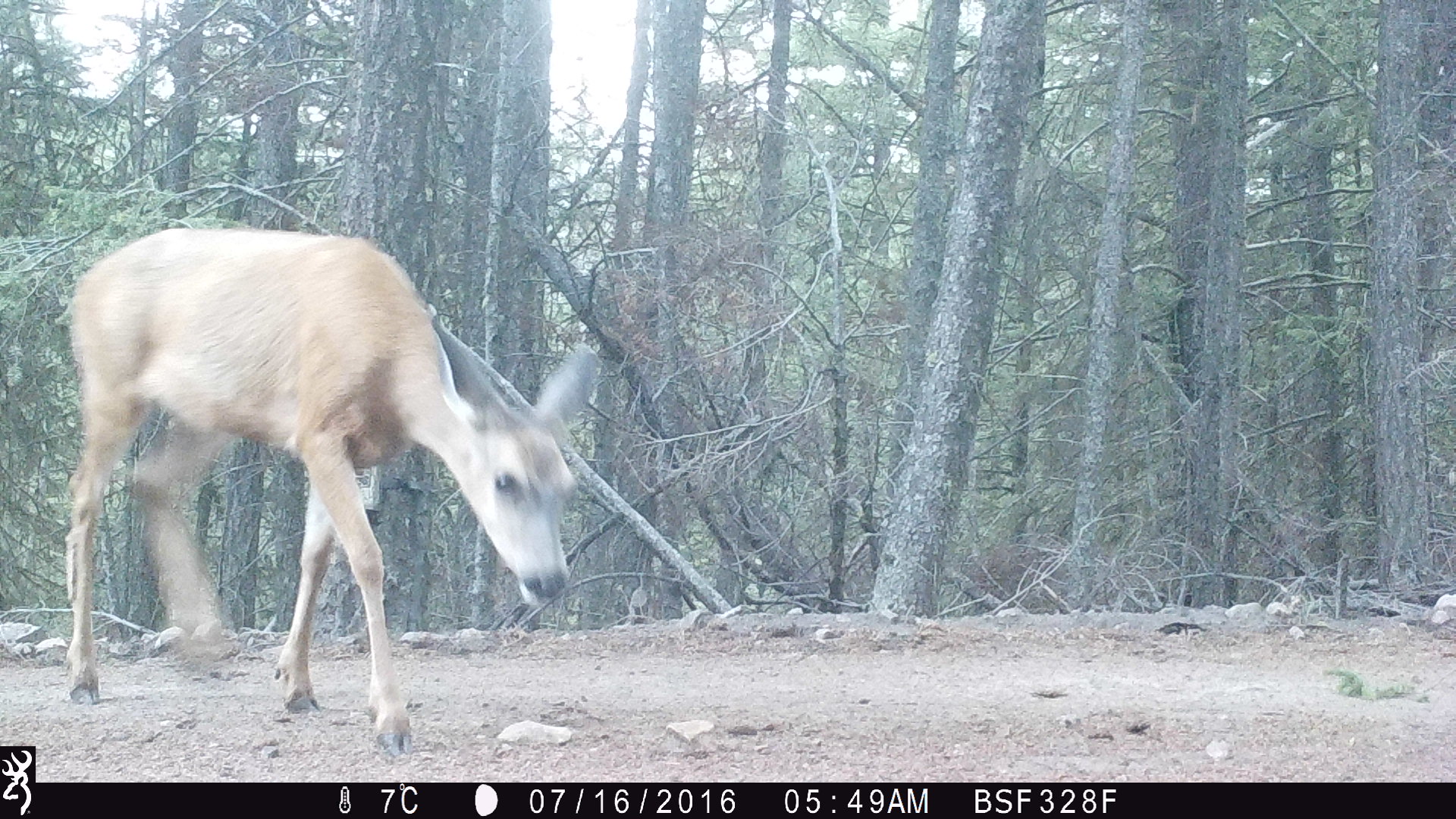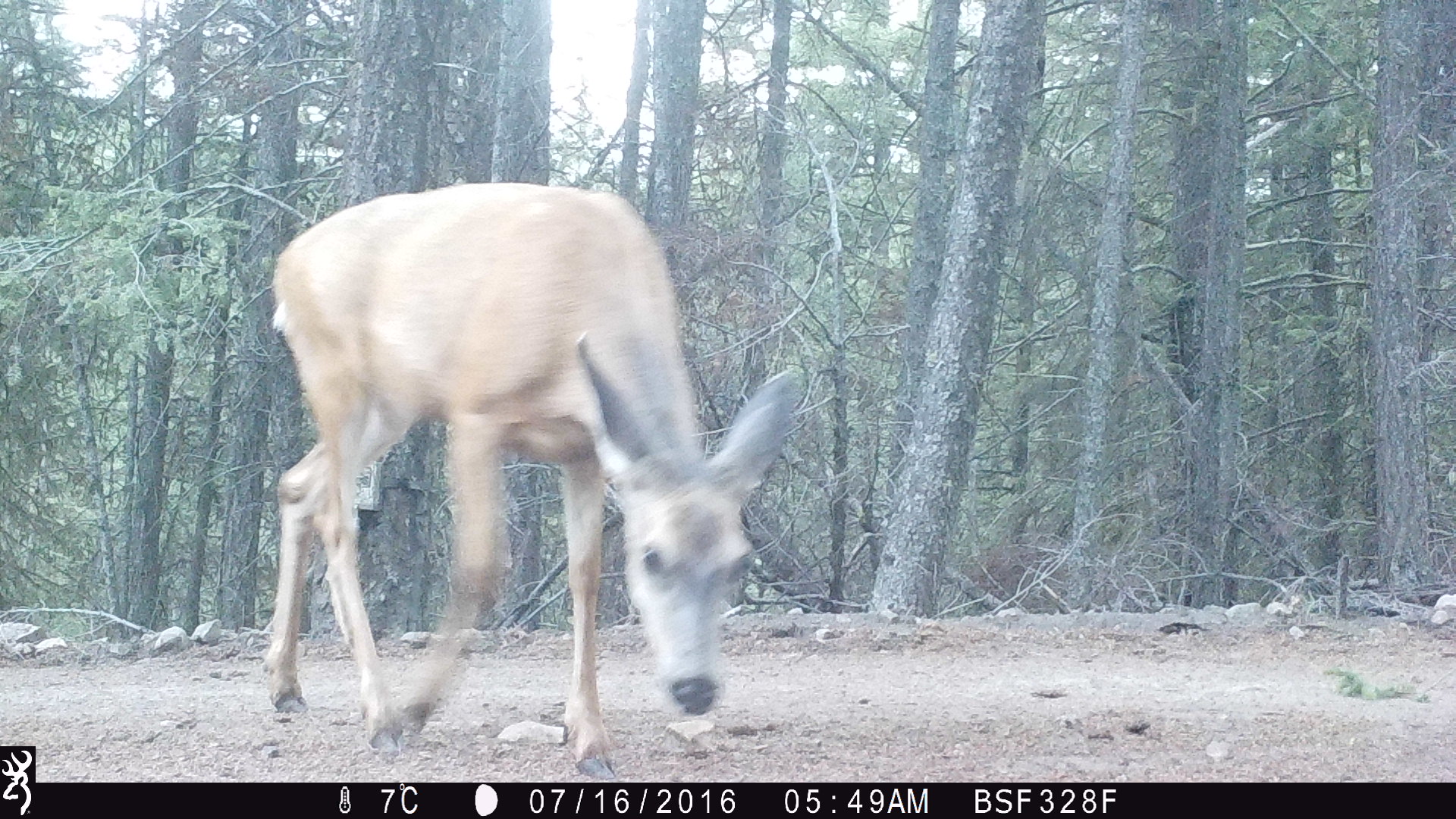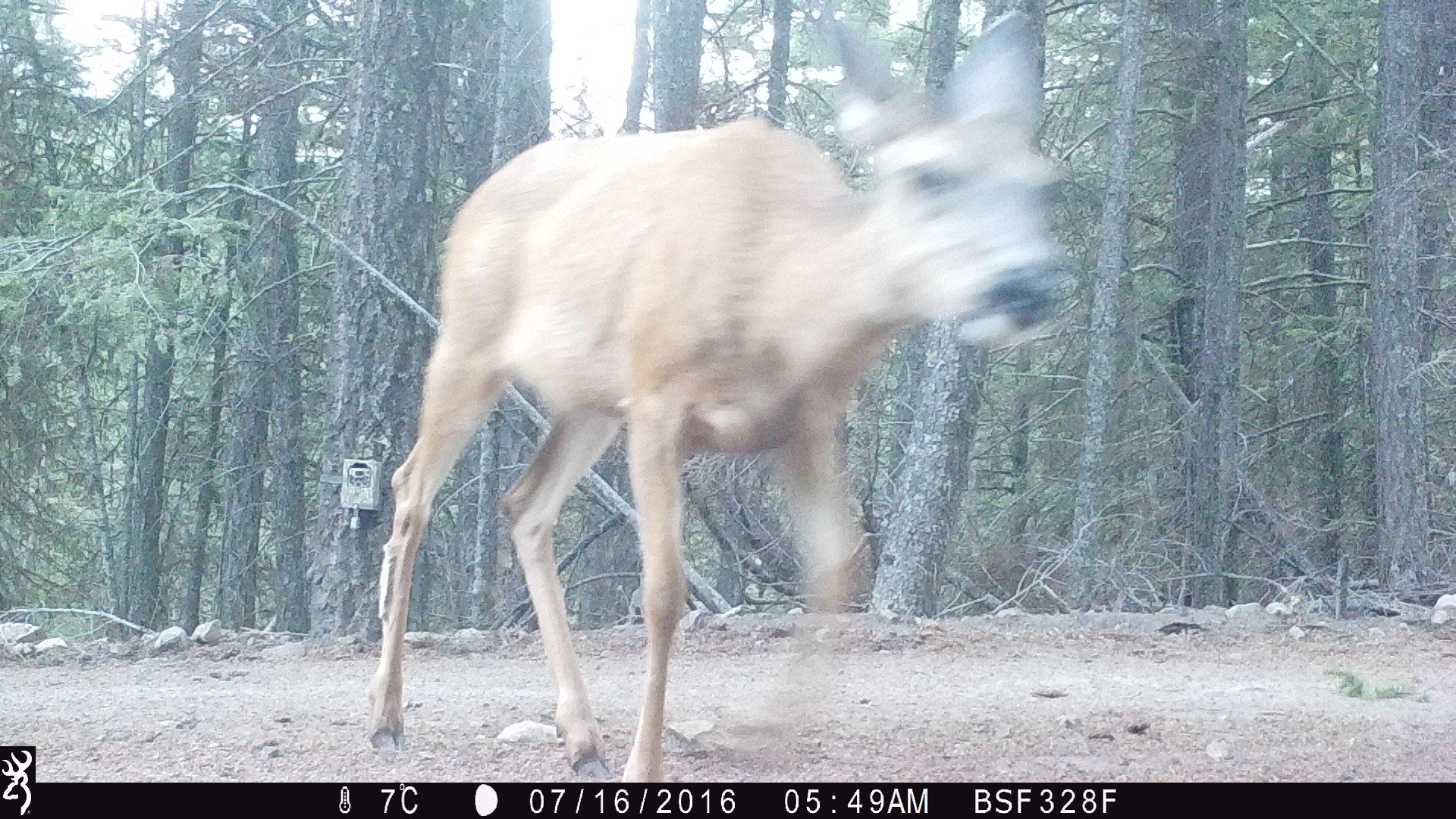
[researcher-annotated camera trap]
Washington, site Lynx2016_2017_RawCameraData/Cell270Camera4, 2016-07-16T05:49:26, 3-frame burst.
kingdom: Animalia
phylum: Chordata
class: Mammalia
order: Artiodactyla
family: Cervidae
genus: Odocoileus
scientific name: Odocoileus hemionus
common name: mule deer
Odocoileus hemionus (mule deer). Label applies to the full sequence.